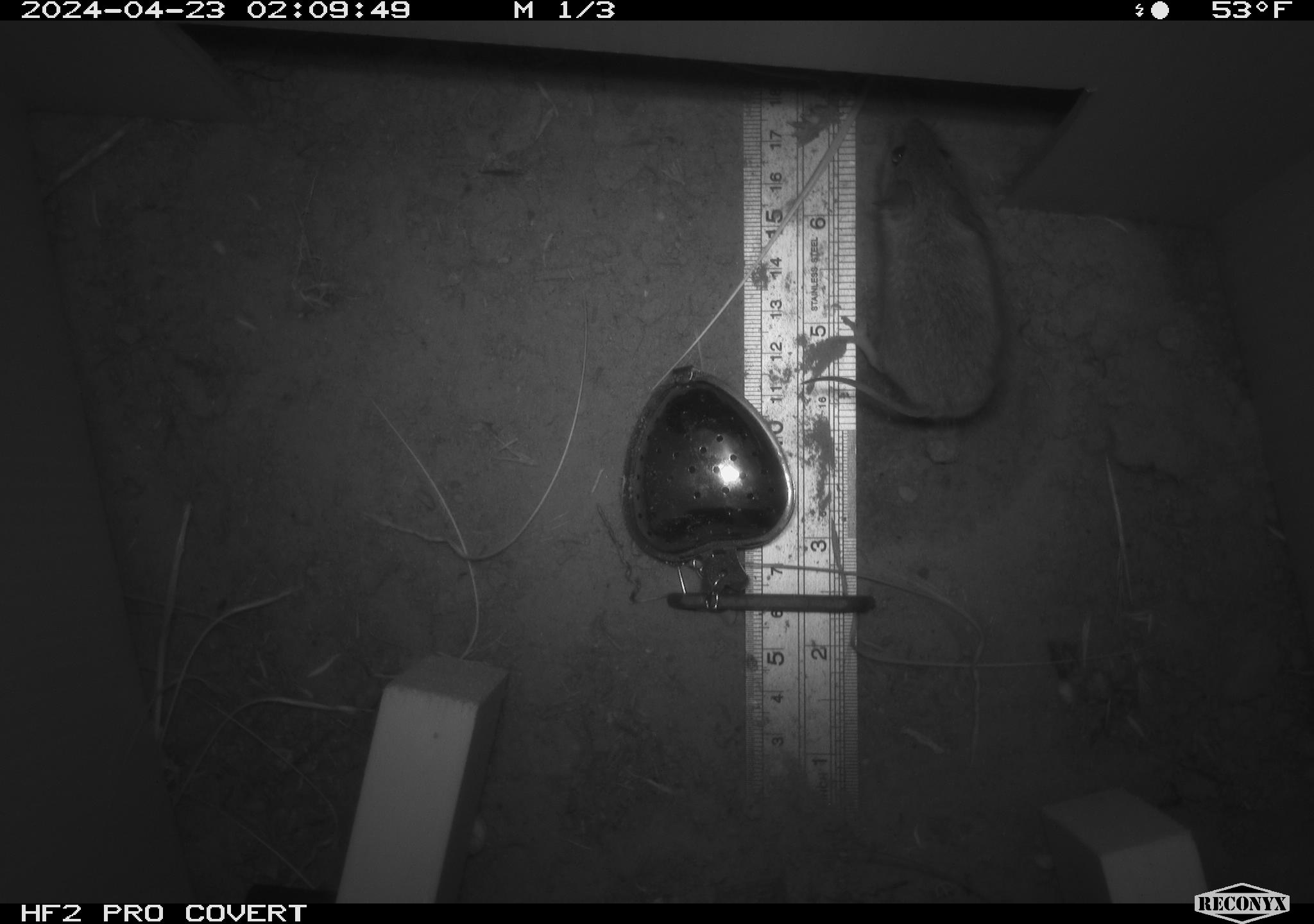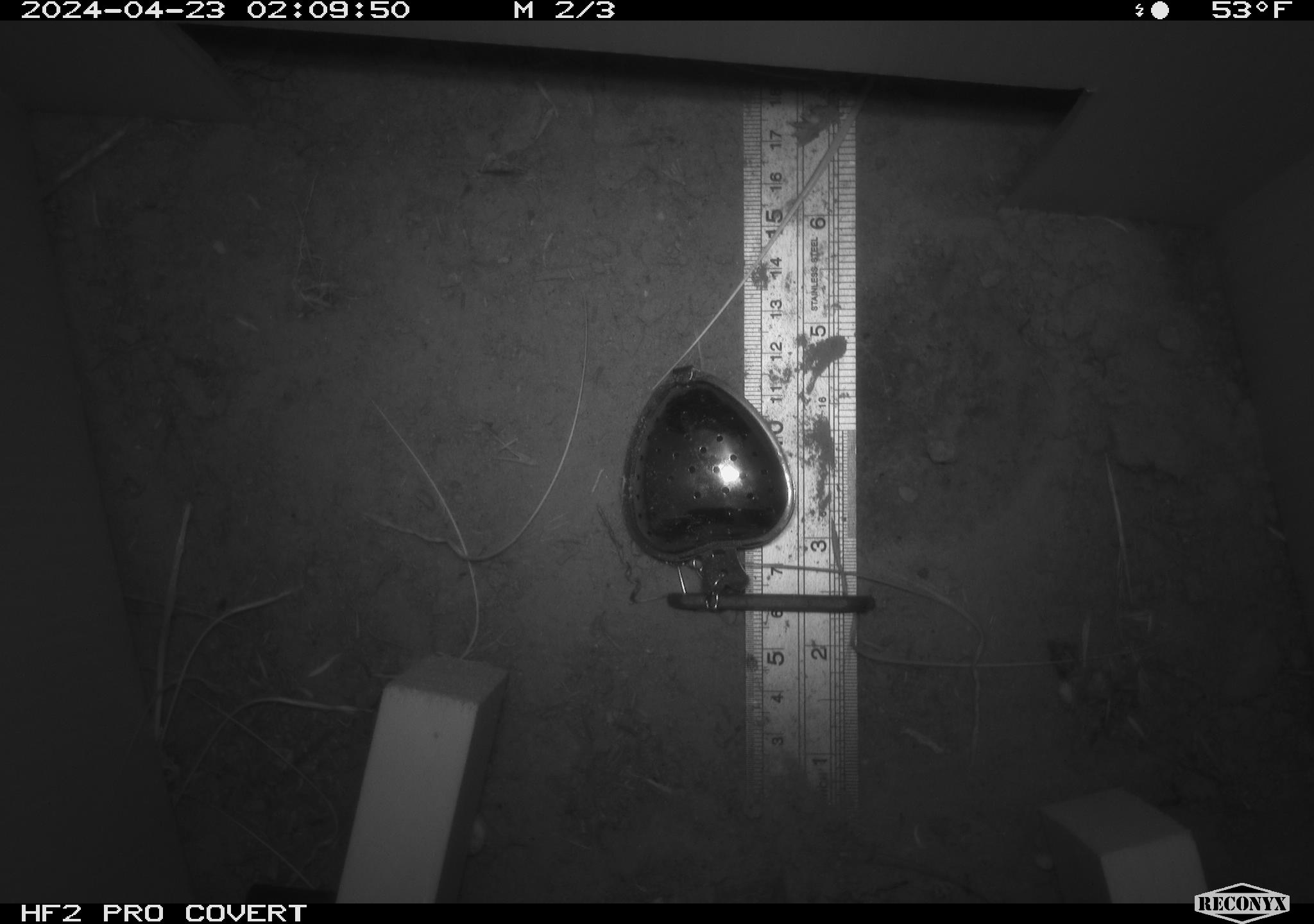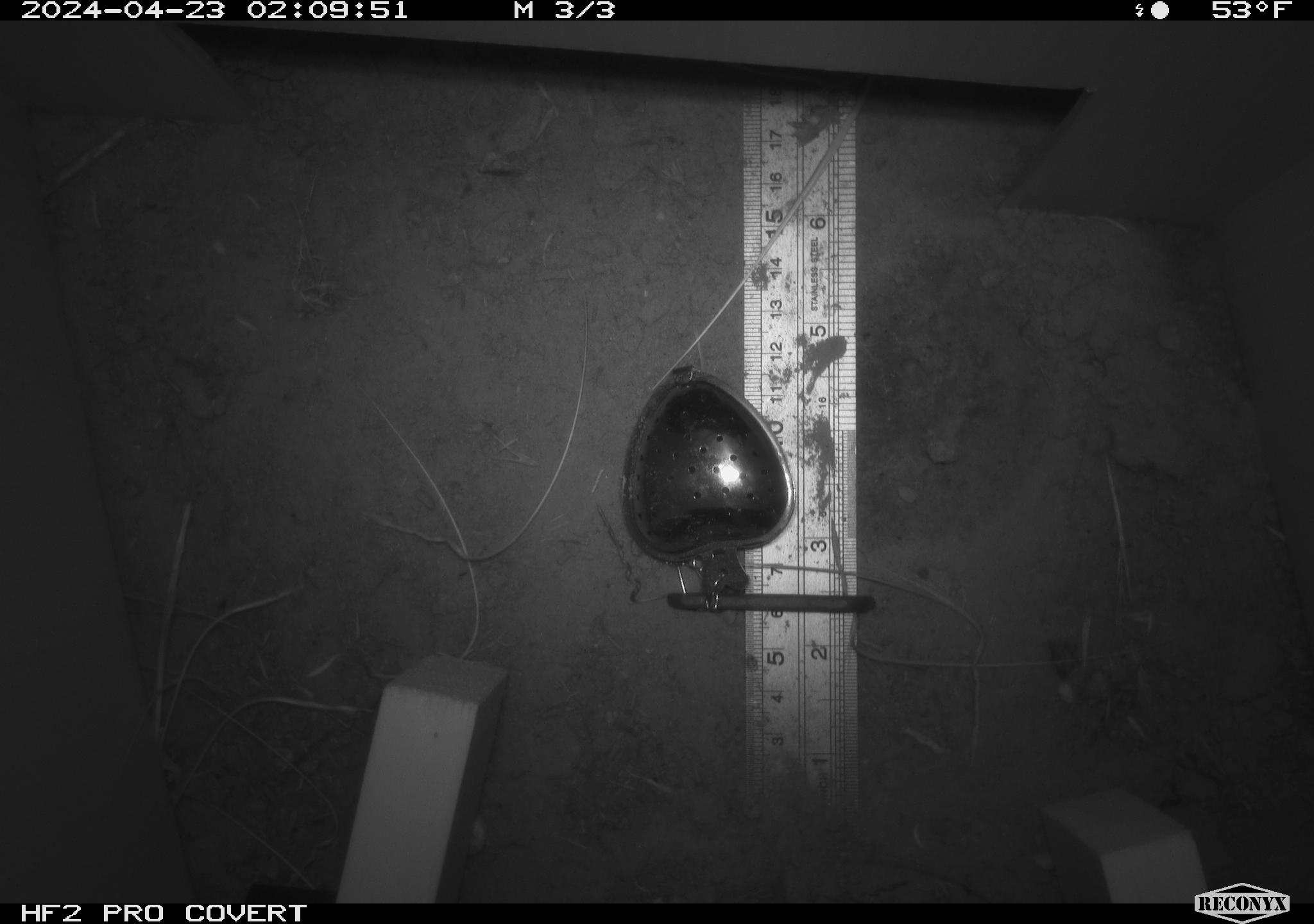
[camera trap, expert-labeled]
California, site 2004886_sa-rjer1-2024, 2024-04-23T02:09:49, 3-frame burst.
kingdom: Animalia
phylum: Chordata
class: Mammalia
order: Rodentia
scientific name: Rodentia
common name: mouse species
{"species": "mouse species (Rodentia)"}